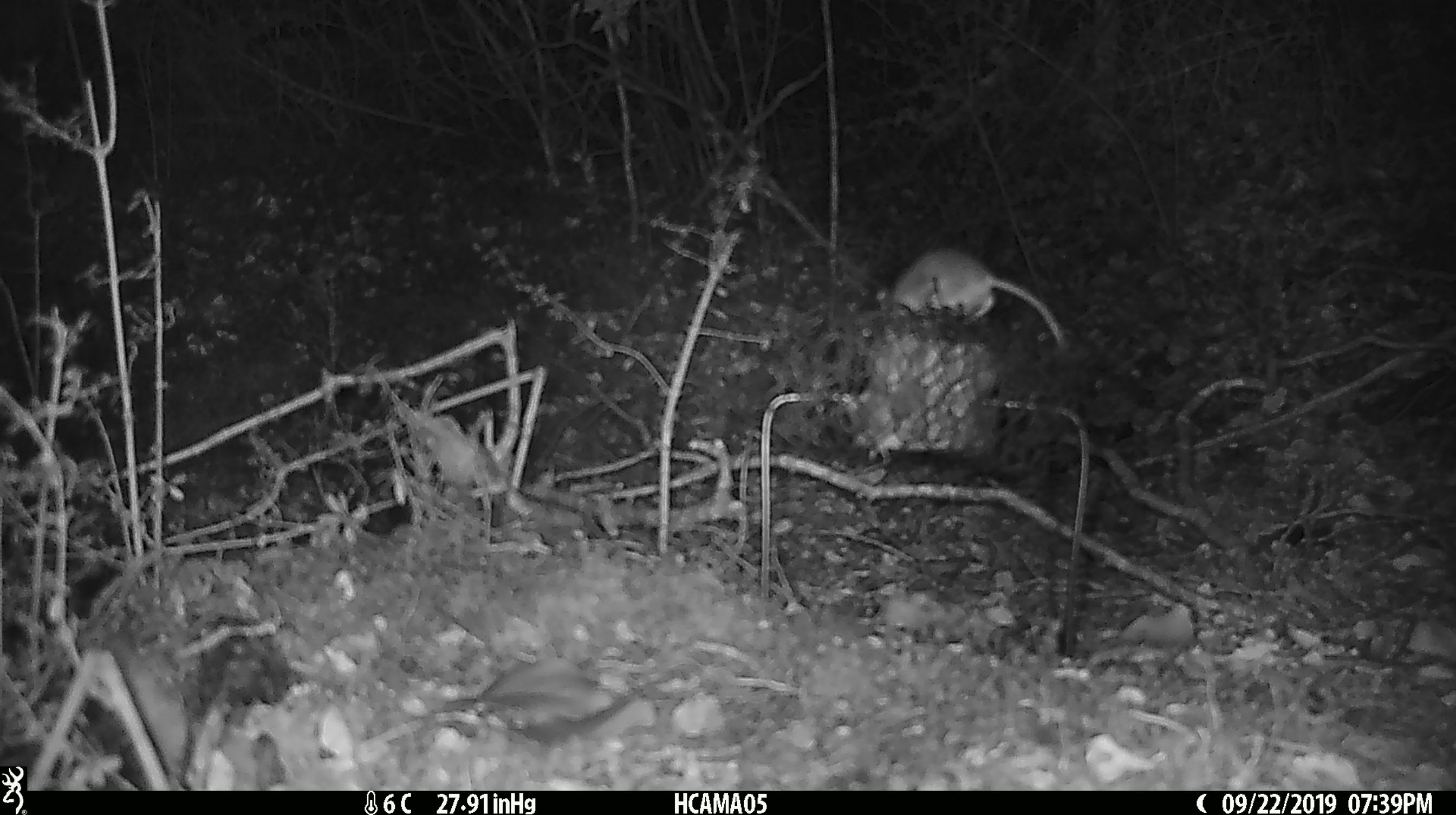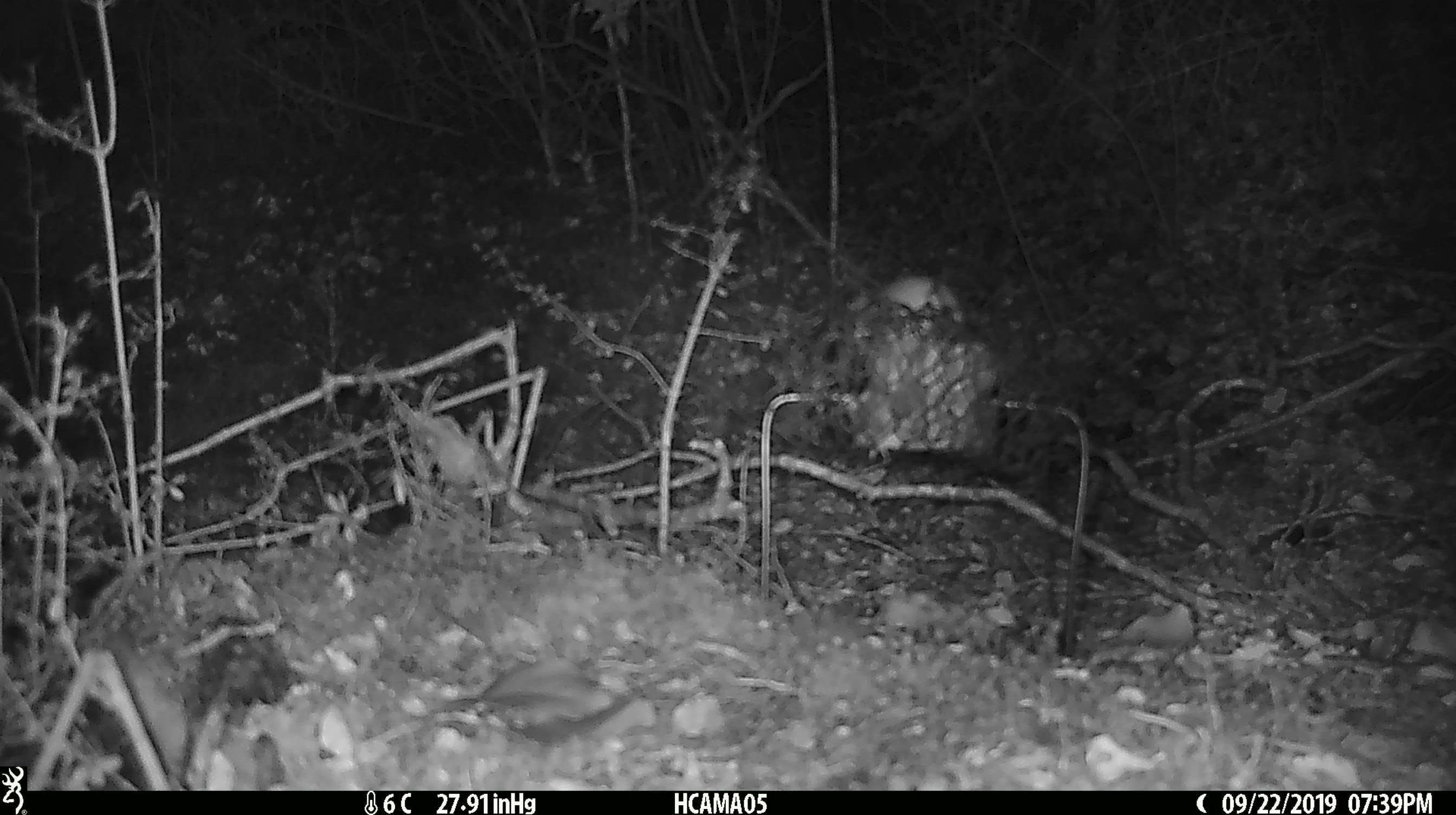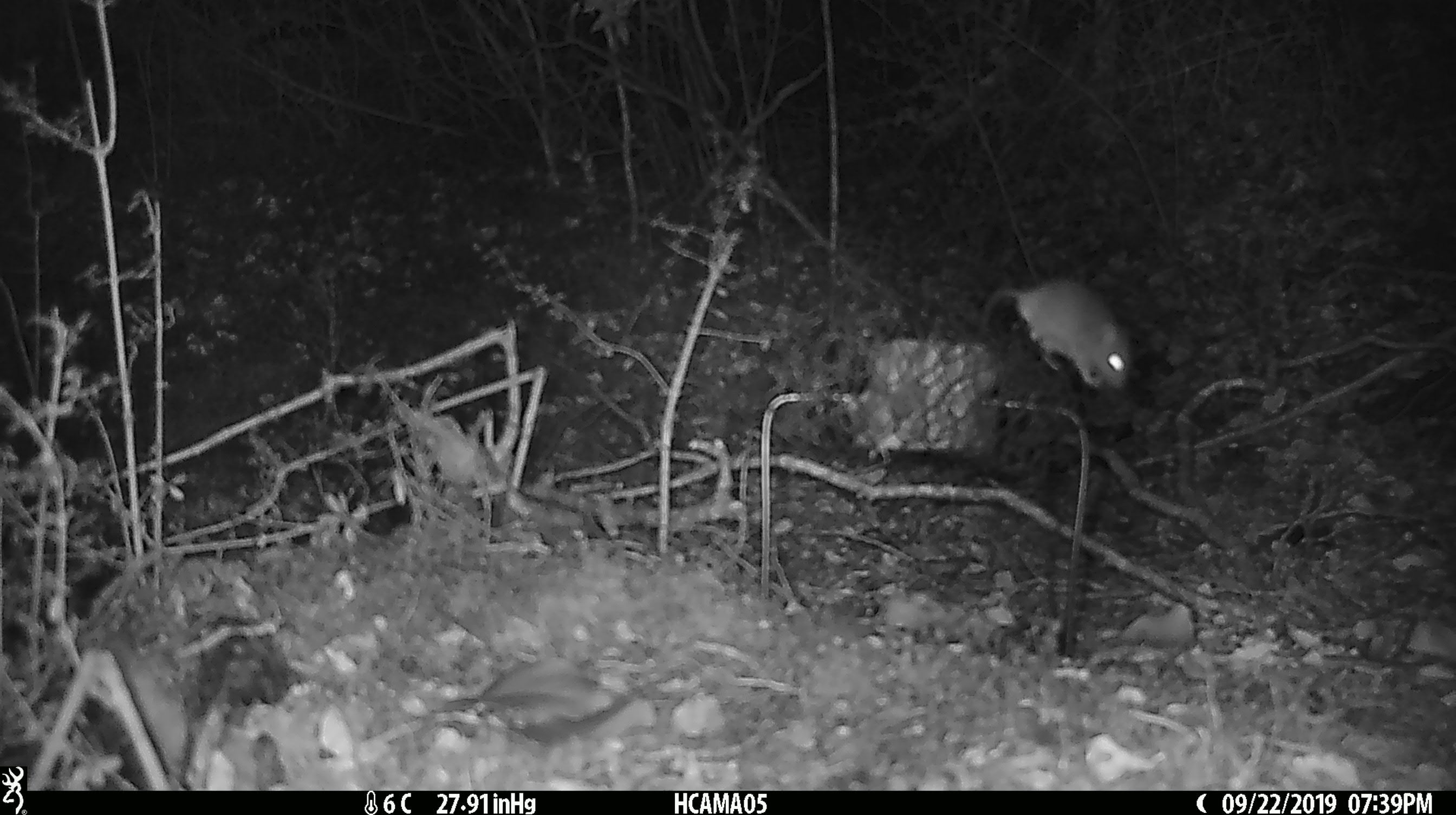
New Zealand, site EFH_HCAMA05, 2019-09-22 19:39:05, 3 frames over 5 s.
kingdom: Animalia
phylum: Chordata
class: Mammalia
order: Rodentia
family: Muridae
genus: Mus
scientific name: Mus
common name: mouse